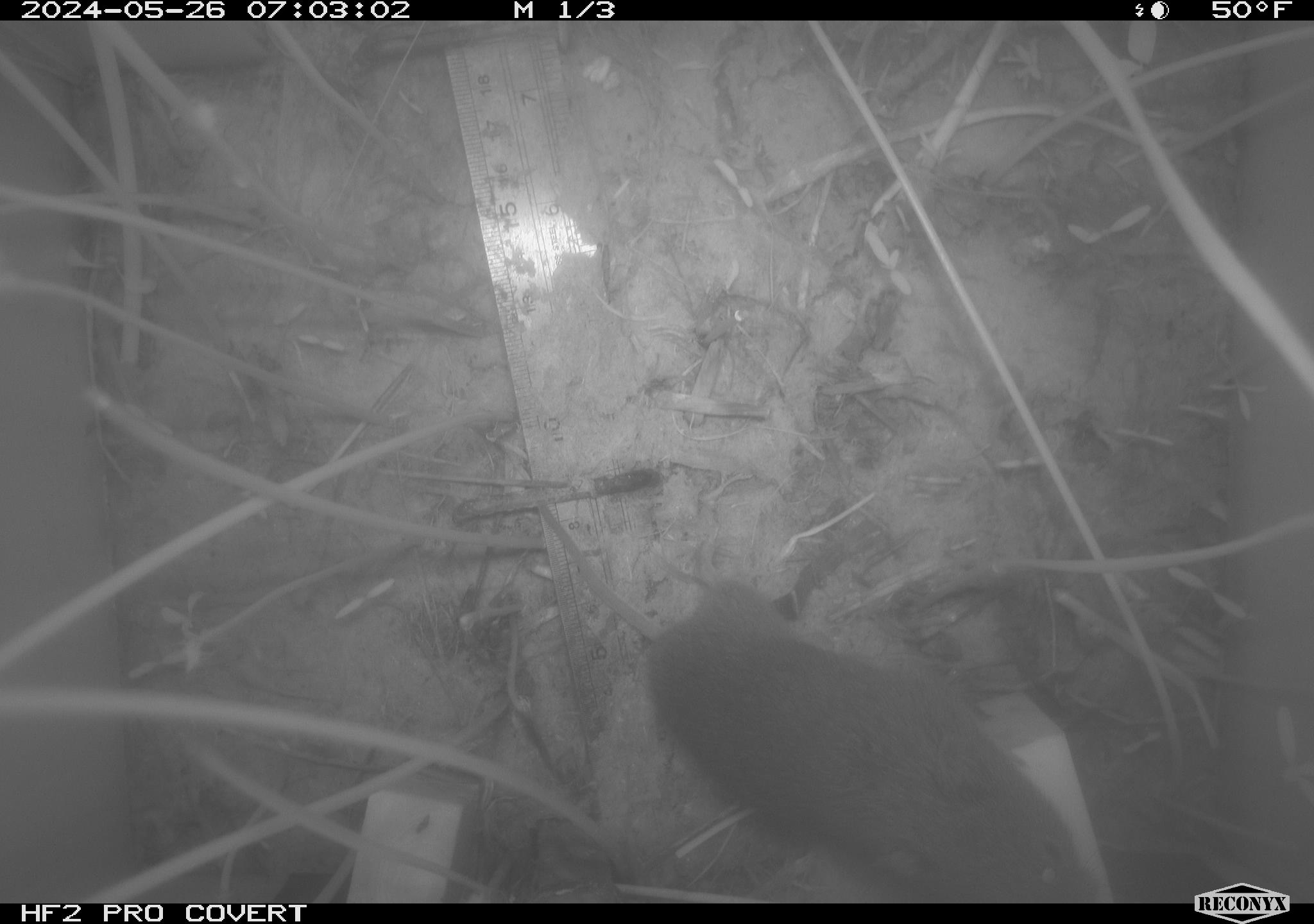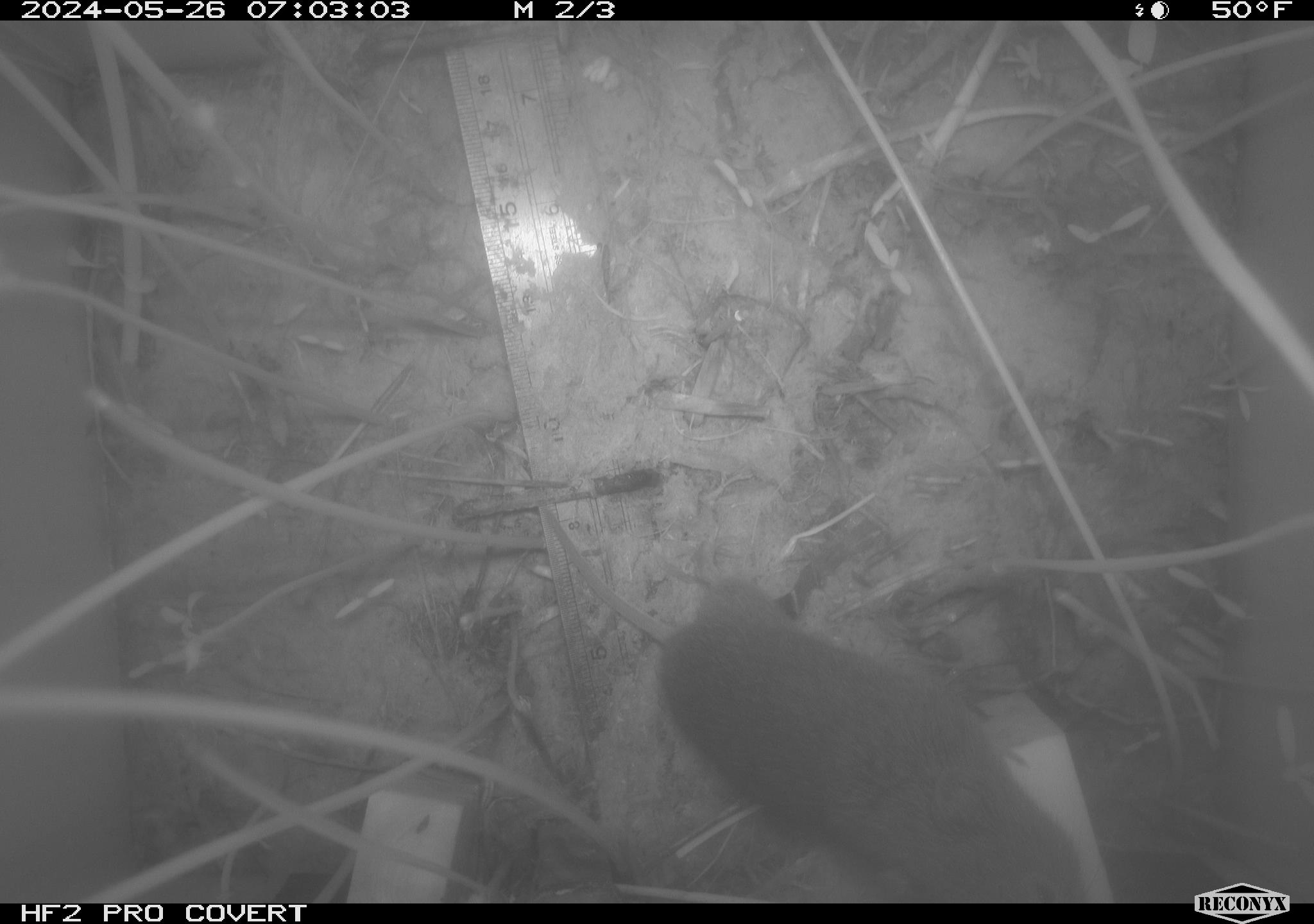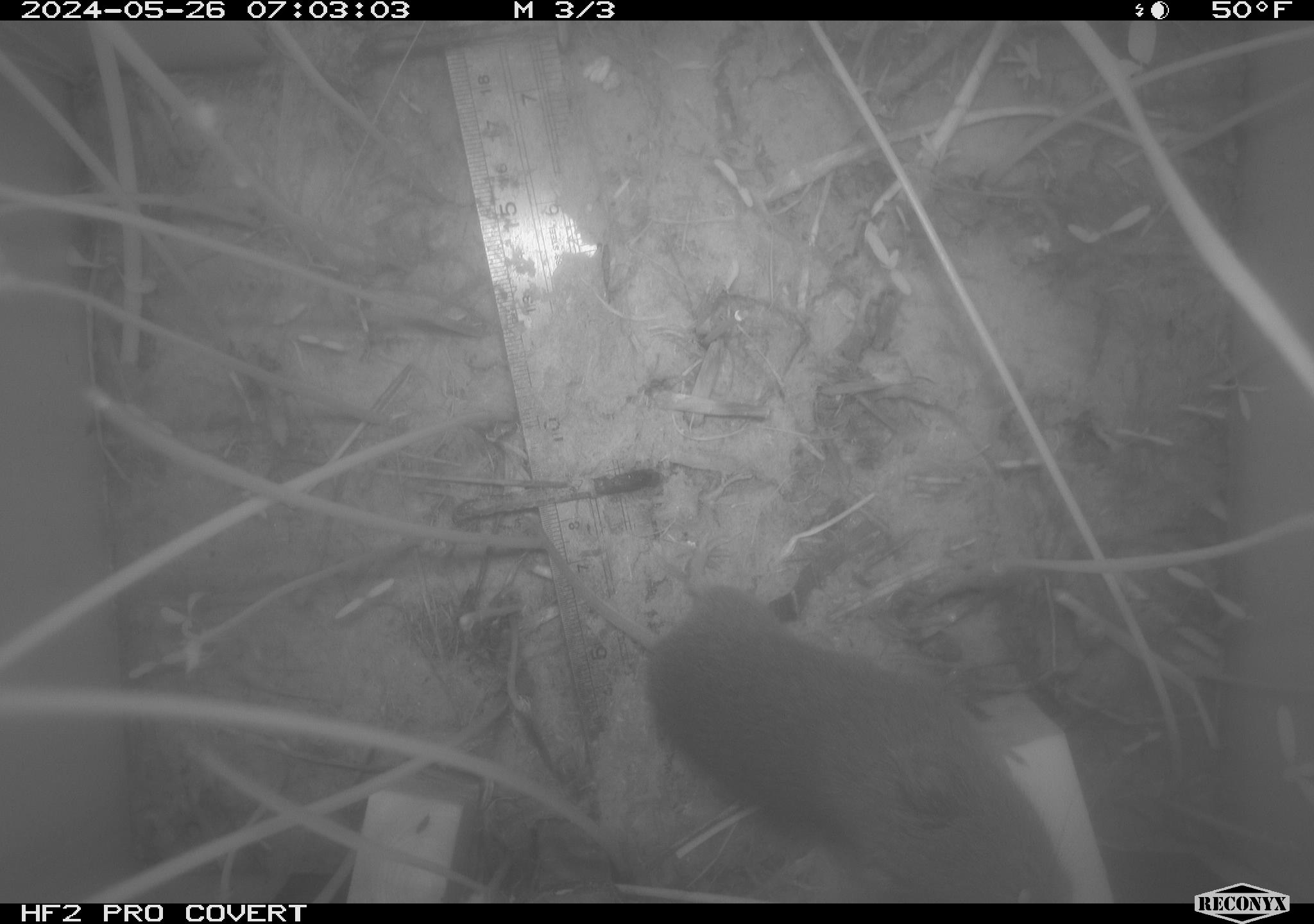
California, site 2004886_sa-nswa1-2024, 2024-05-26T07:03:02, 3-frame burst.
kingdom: Animalia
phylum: Chordata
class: Mammalia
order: Rodentia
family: Cricetidae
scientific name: Arvicolinae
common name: voles, lemmings, and muskrats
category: arvicolinae subfamily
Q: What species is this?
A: Arvicolinae subfamily (voles, lemmings, and muskrats) (Arvicolinae).